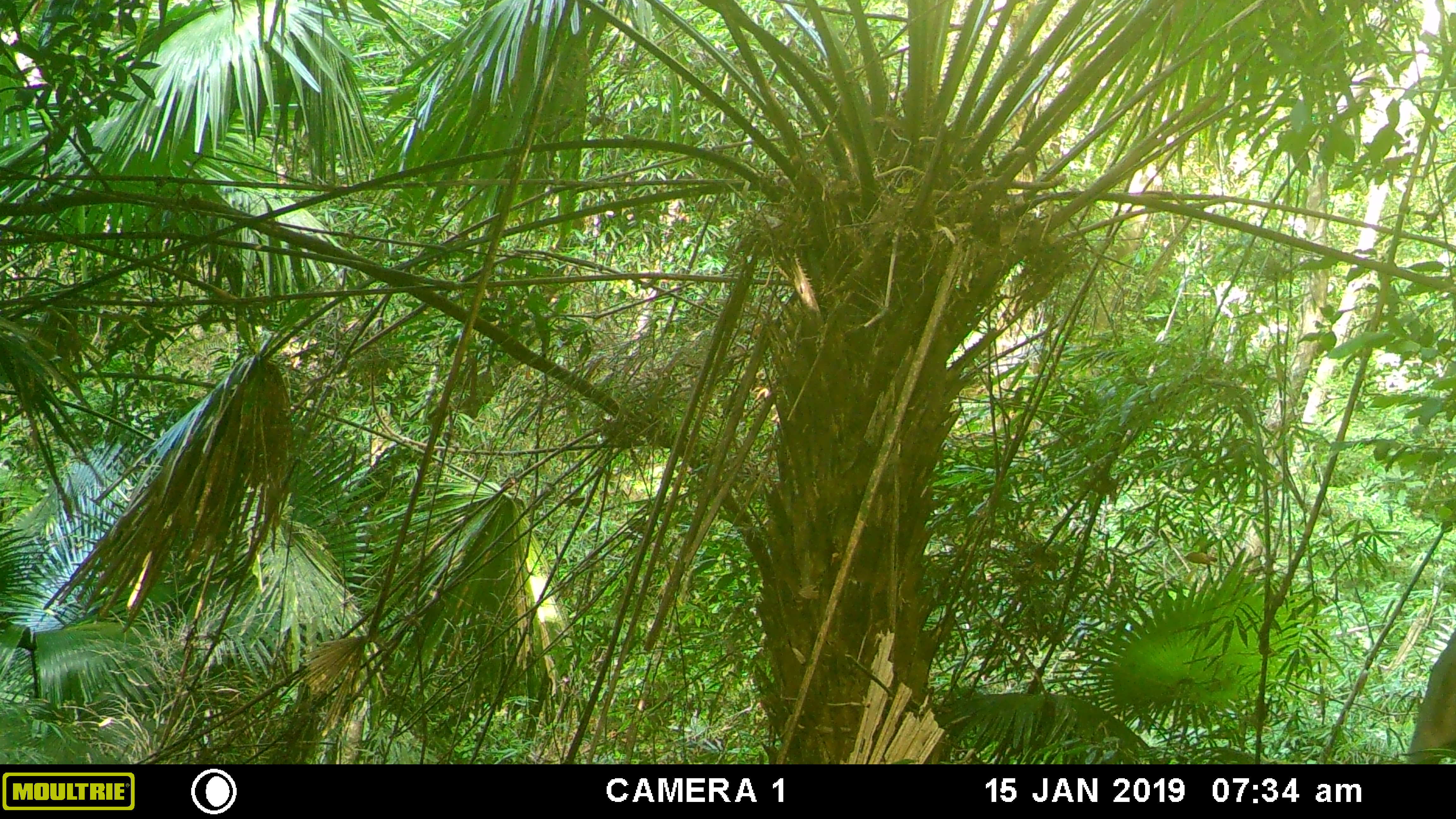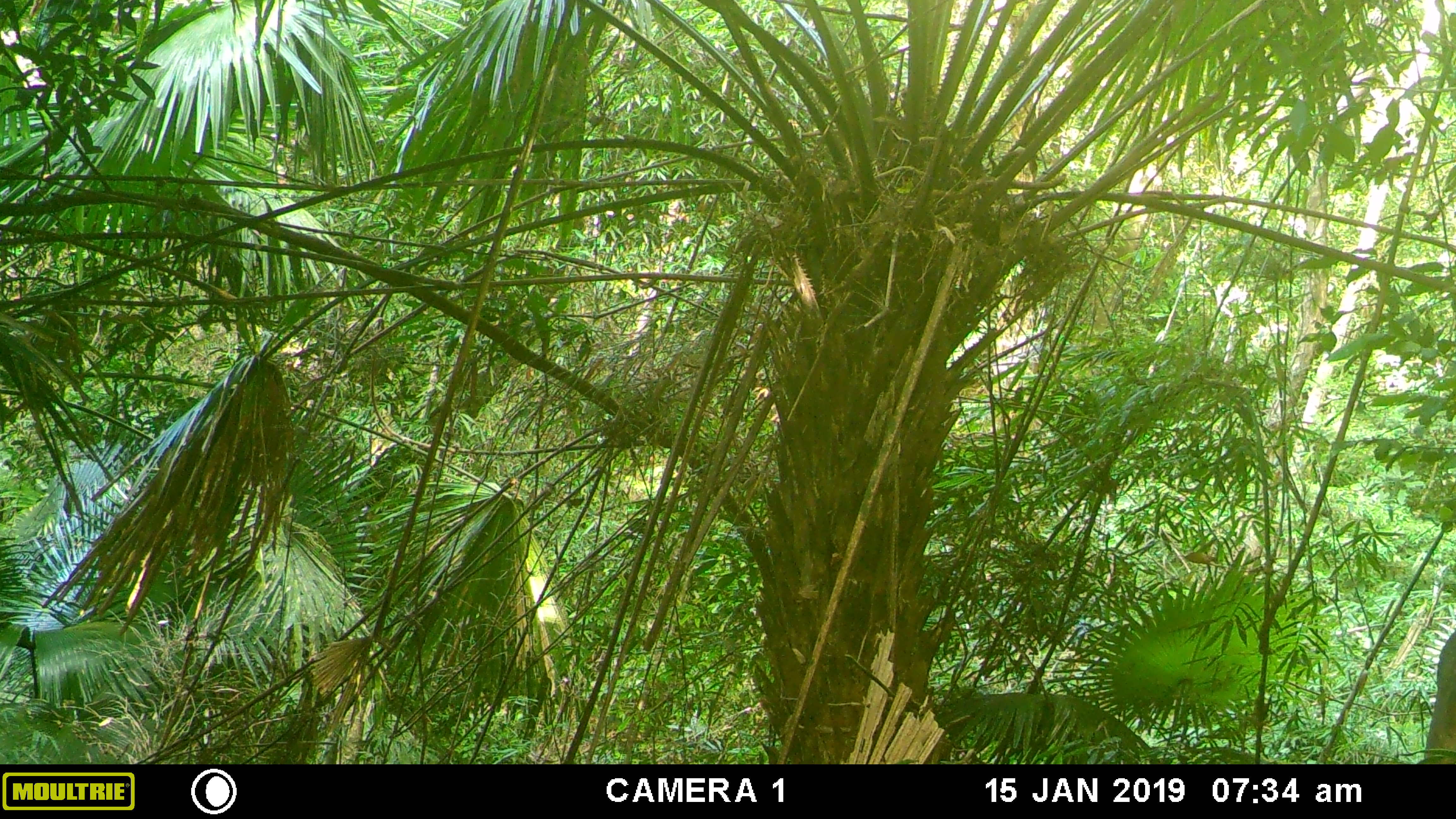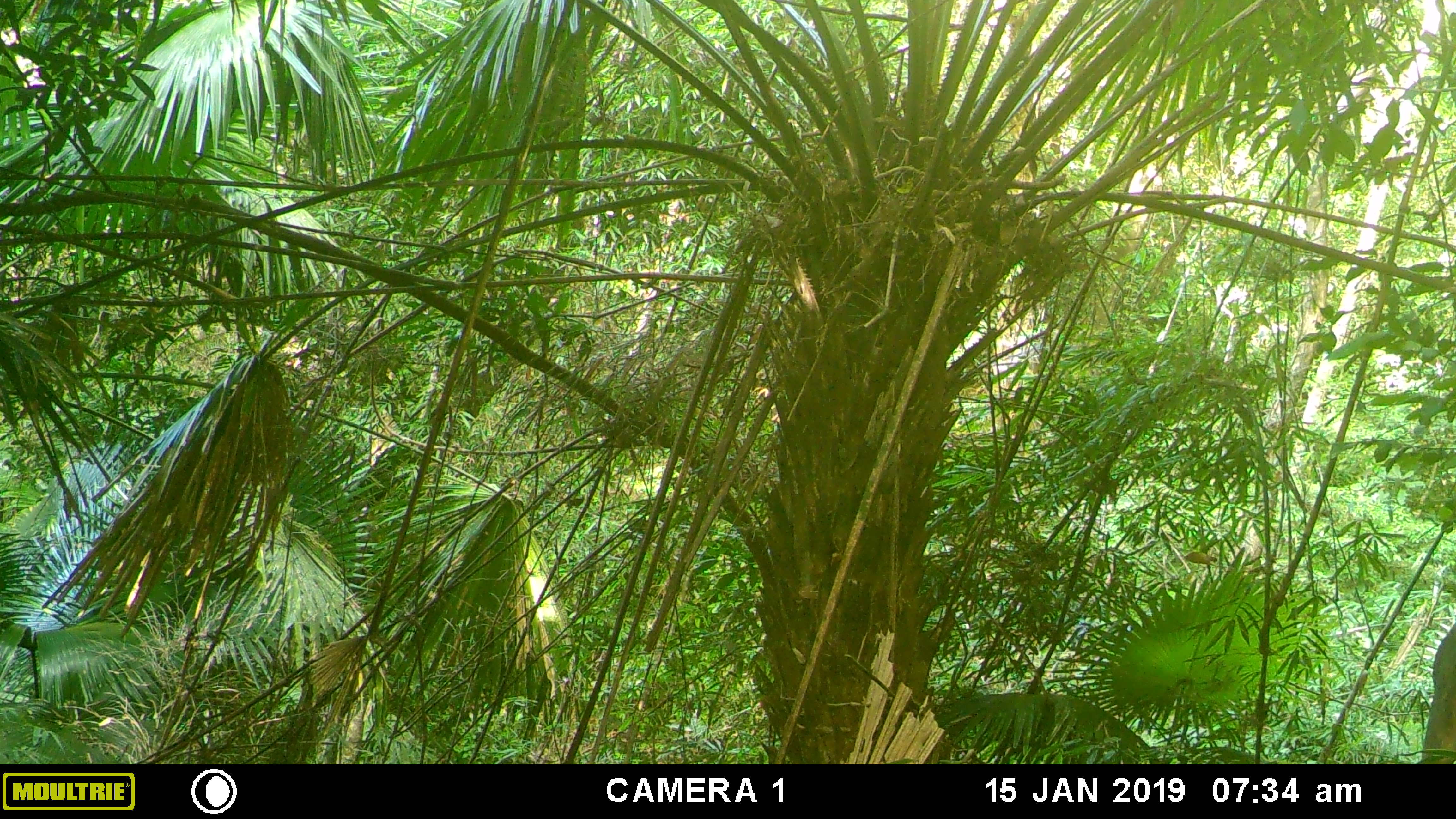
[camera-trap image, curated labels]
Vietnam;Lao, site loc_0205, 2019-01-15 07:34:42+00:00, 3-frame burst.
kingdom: Animalia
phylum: Chordata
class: Mammalia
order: Artiodactyla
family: Cervidae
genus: Rusa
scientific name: Rusa unicolor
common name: sambar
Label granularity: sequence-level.